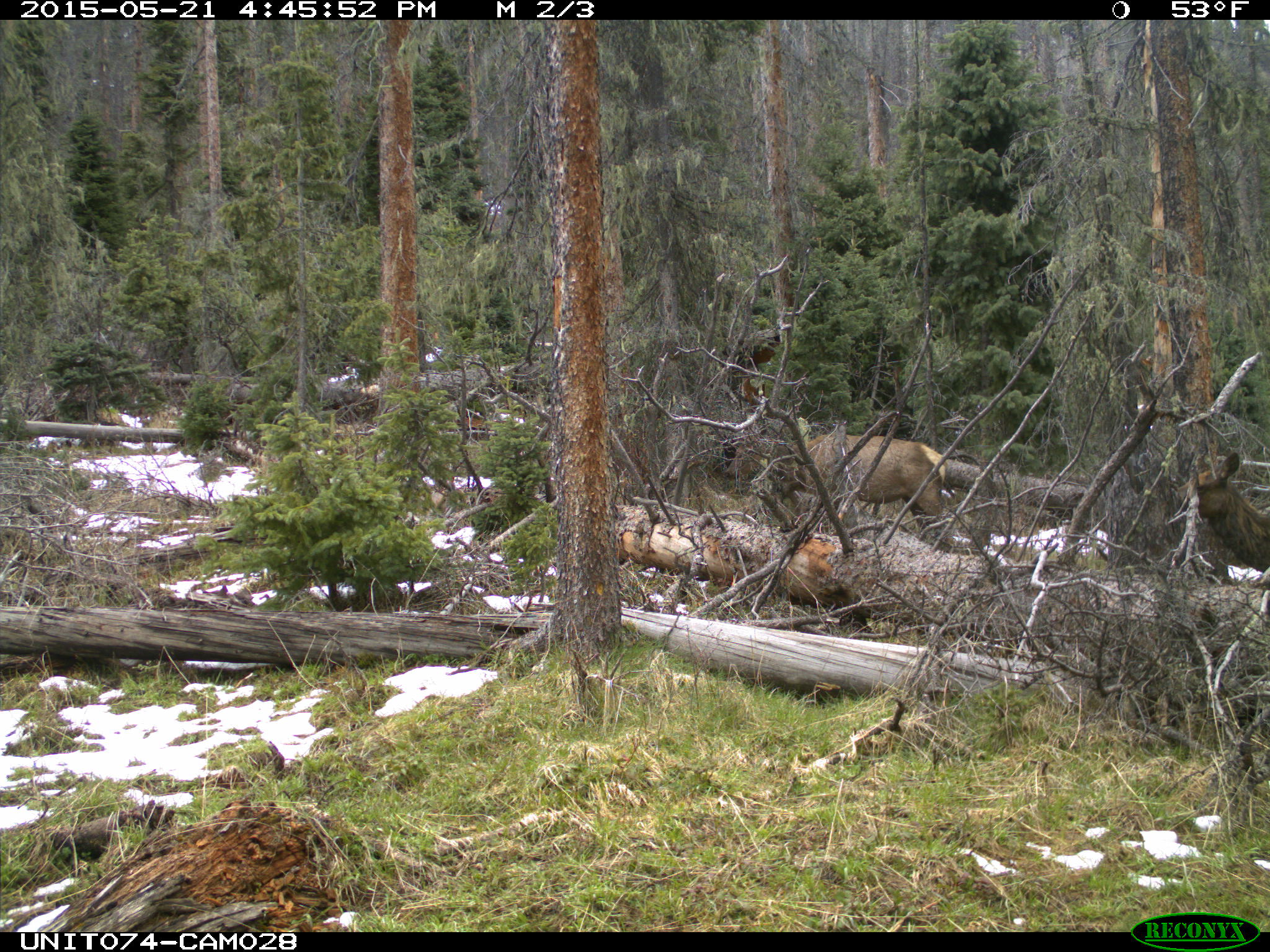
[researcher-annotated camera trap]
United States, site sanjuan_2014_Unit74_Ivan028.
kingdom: Animalia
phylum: Chordata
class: Mammalia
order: Artiodactyla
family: Cervidae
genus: Cervus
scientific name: Cervus elaphus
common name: red deer